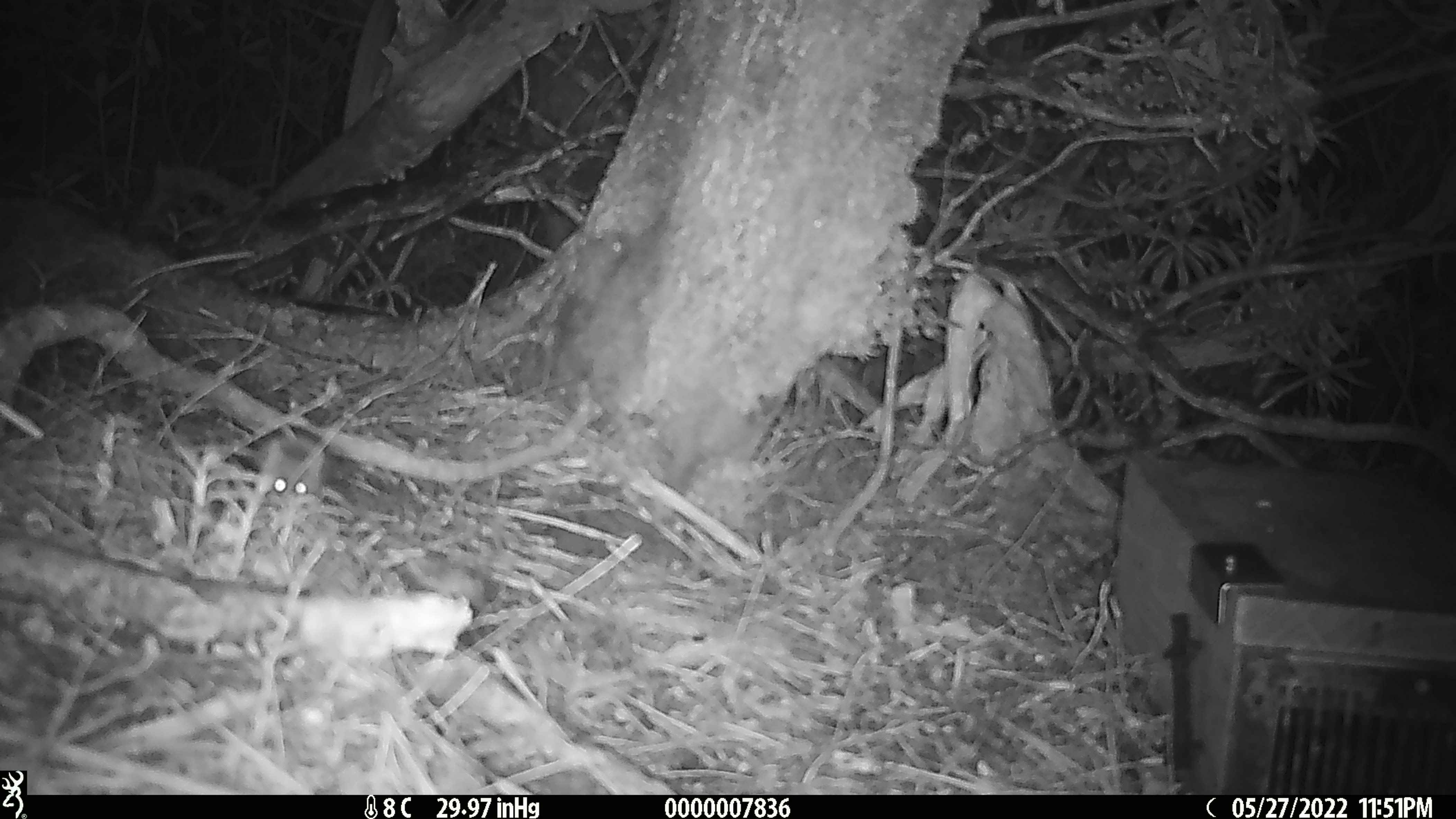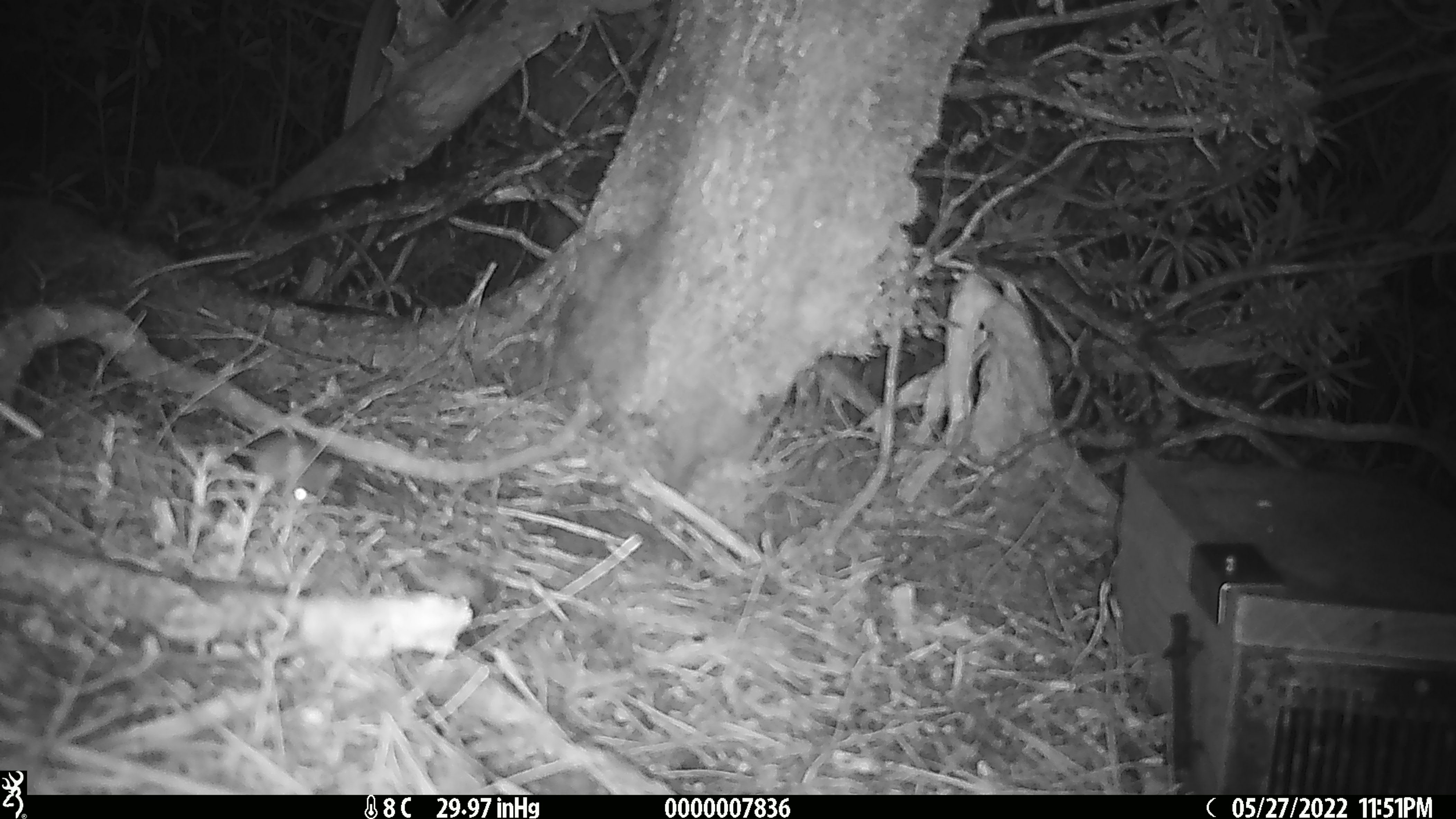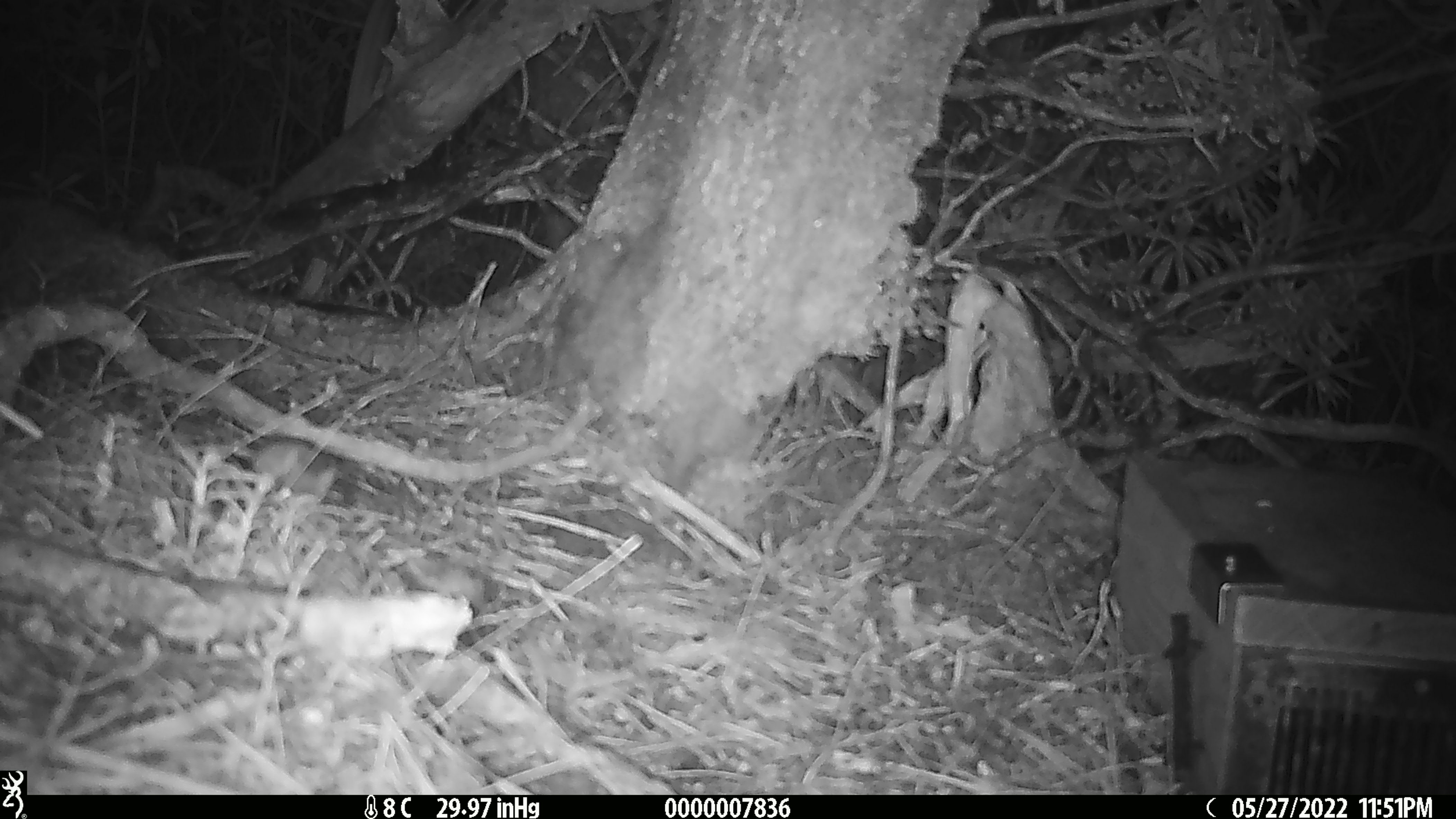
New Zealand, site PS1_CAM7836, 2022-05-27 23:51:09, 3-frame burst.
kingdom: Animalia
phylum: Chordata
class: Mammalia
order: Rodentia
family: Muridae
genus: Mus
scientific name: Mus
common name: mouse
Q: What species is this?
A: Mouse (Mus).